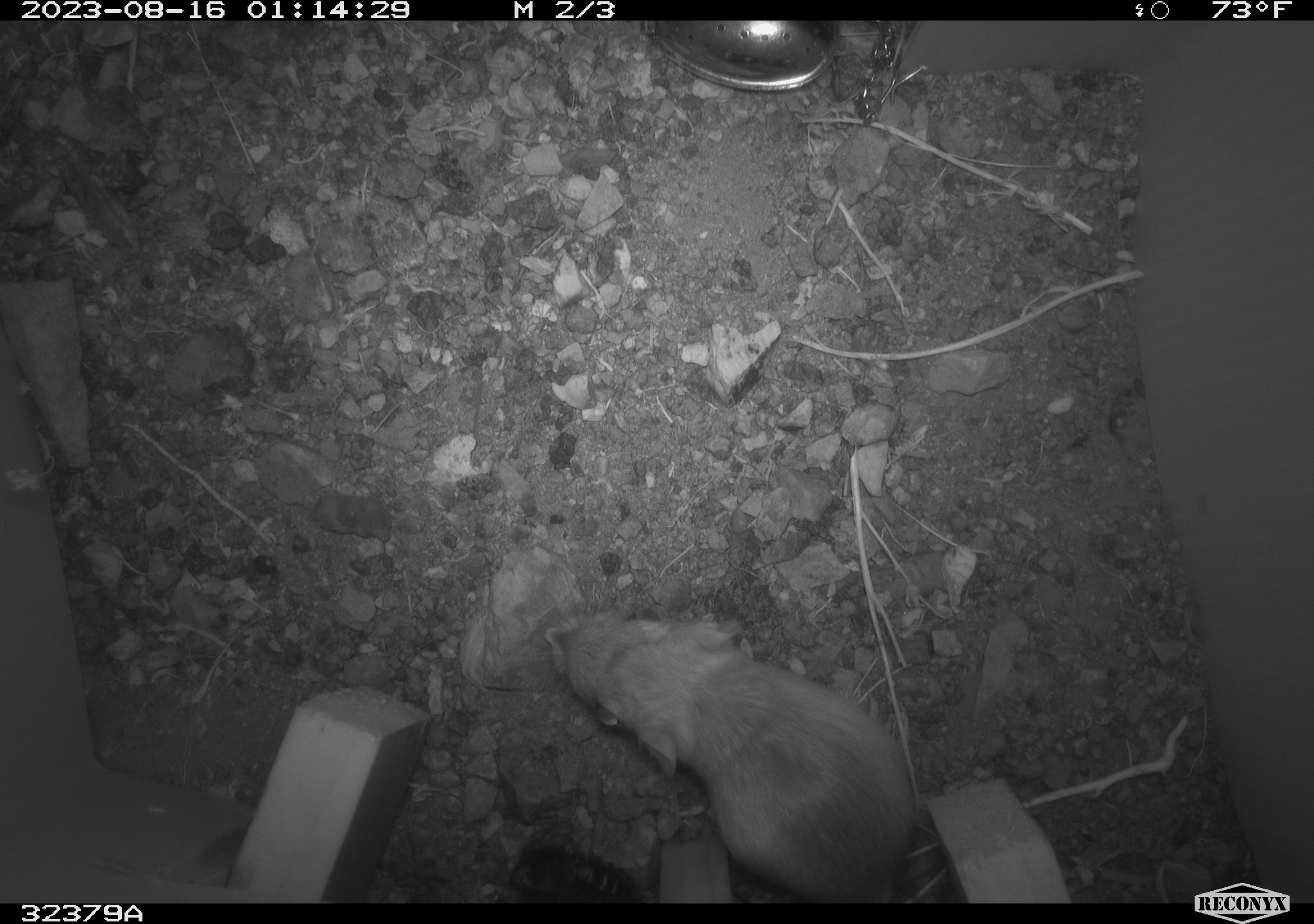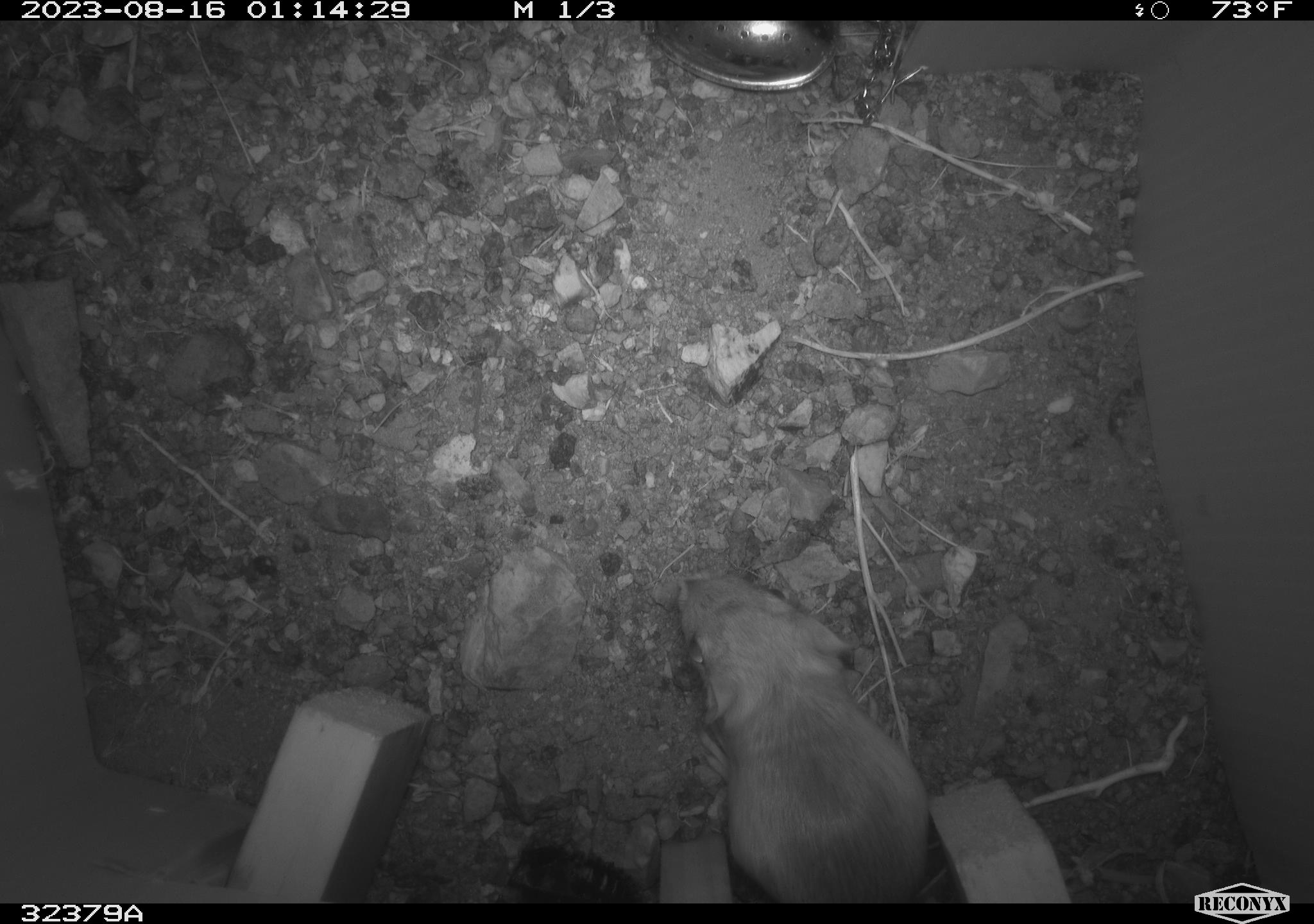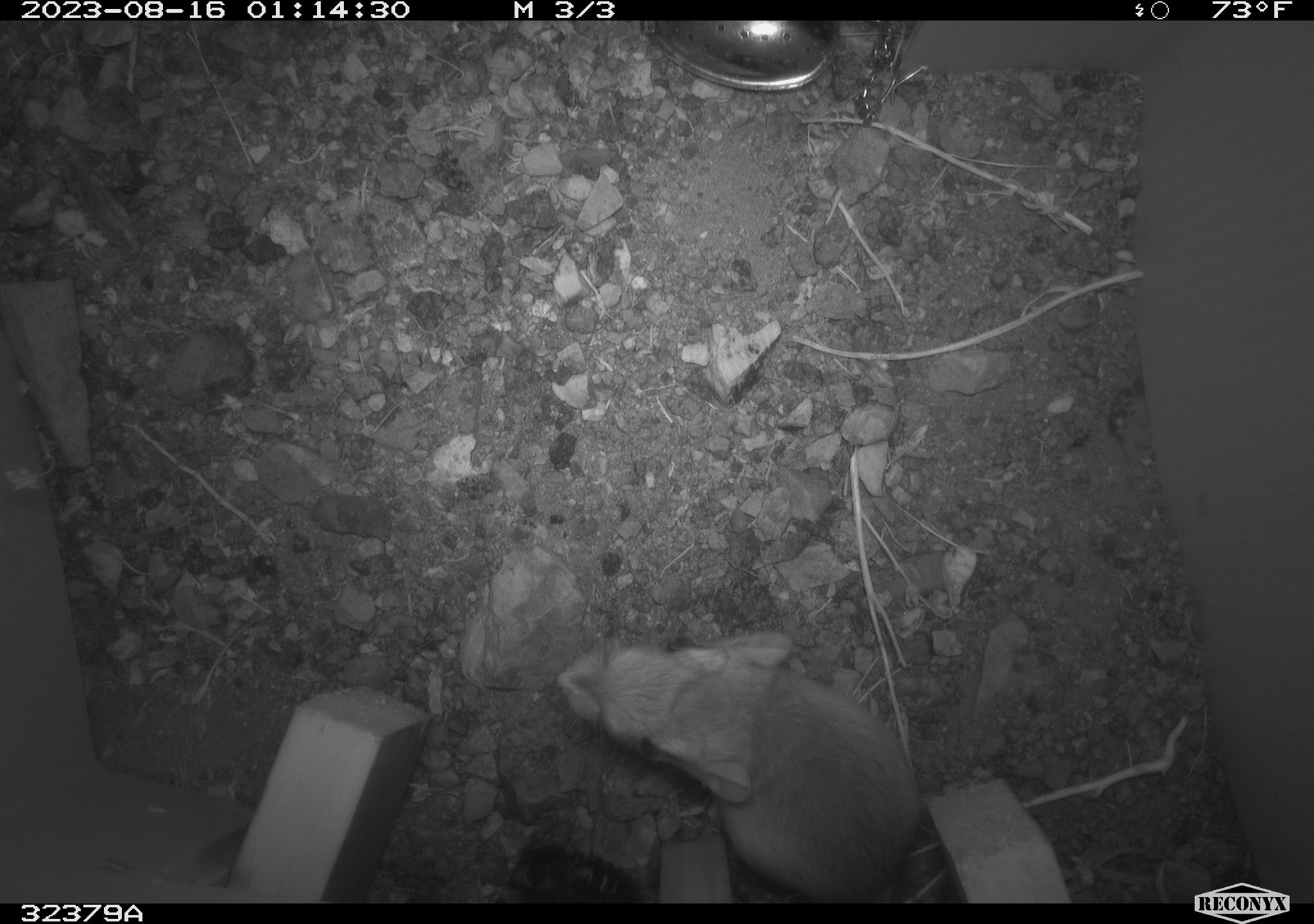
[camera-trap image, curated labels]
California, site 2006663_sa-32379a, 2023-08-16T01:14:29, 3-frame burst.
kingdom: Animalia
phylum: Chordata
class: Mammalia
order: Rodentia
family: Heteromyidae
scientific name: Heteromyidae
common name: kangaroo rats and pocket mice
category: heteromyidae family